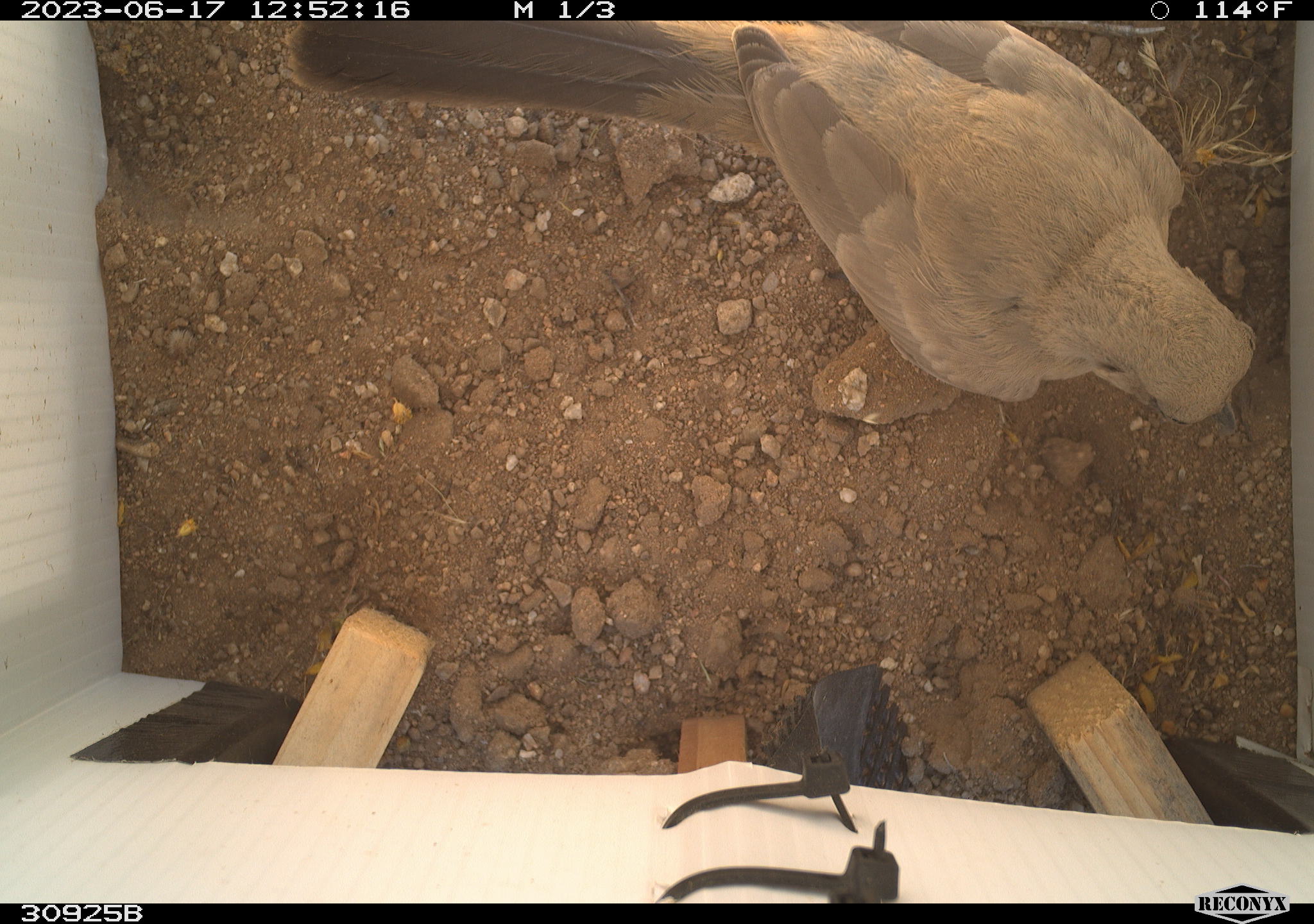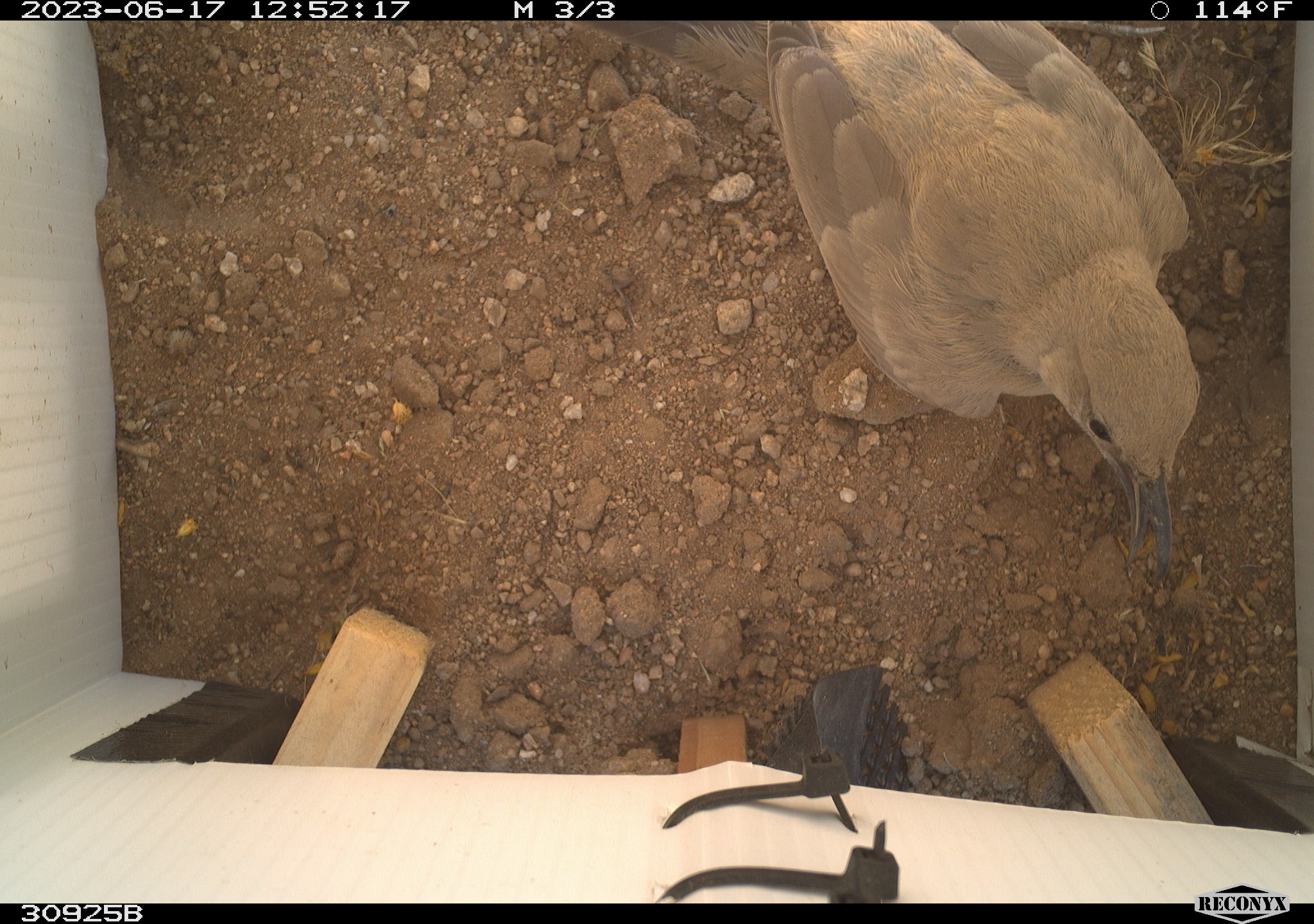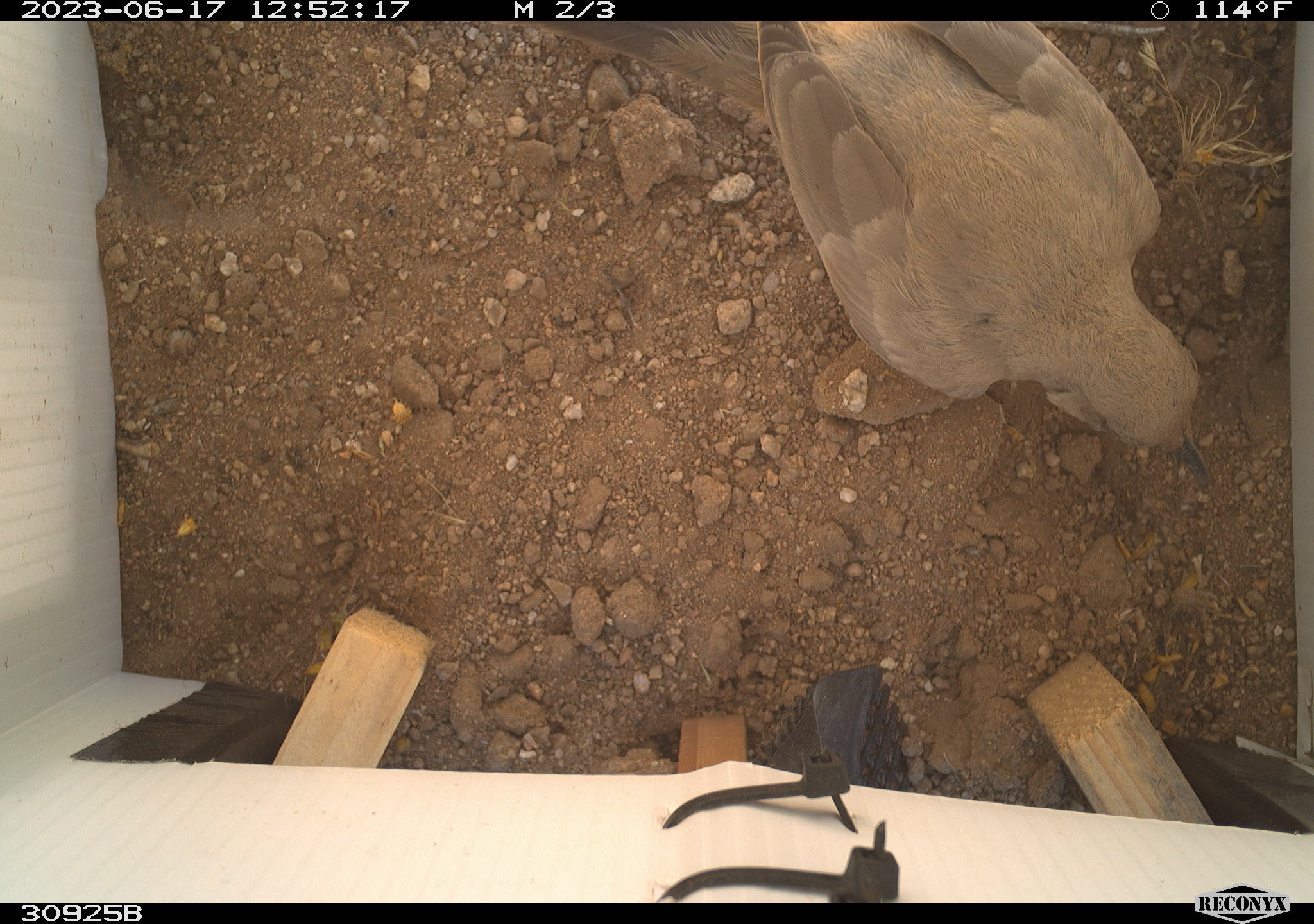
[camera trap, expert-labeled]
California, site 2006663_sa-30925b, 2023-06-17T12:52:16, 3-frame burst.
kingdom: Animalia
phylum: Chordata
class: Aves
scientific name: Aves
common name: bird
Bird (Aves).